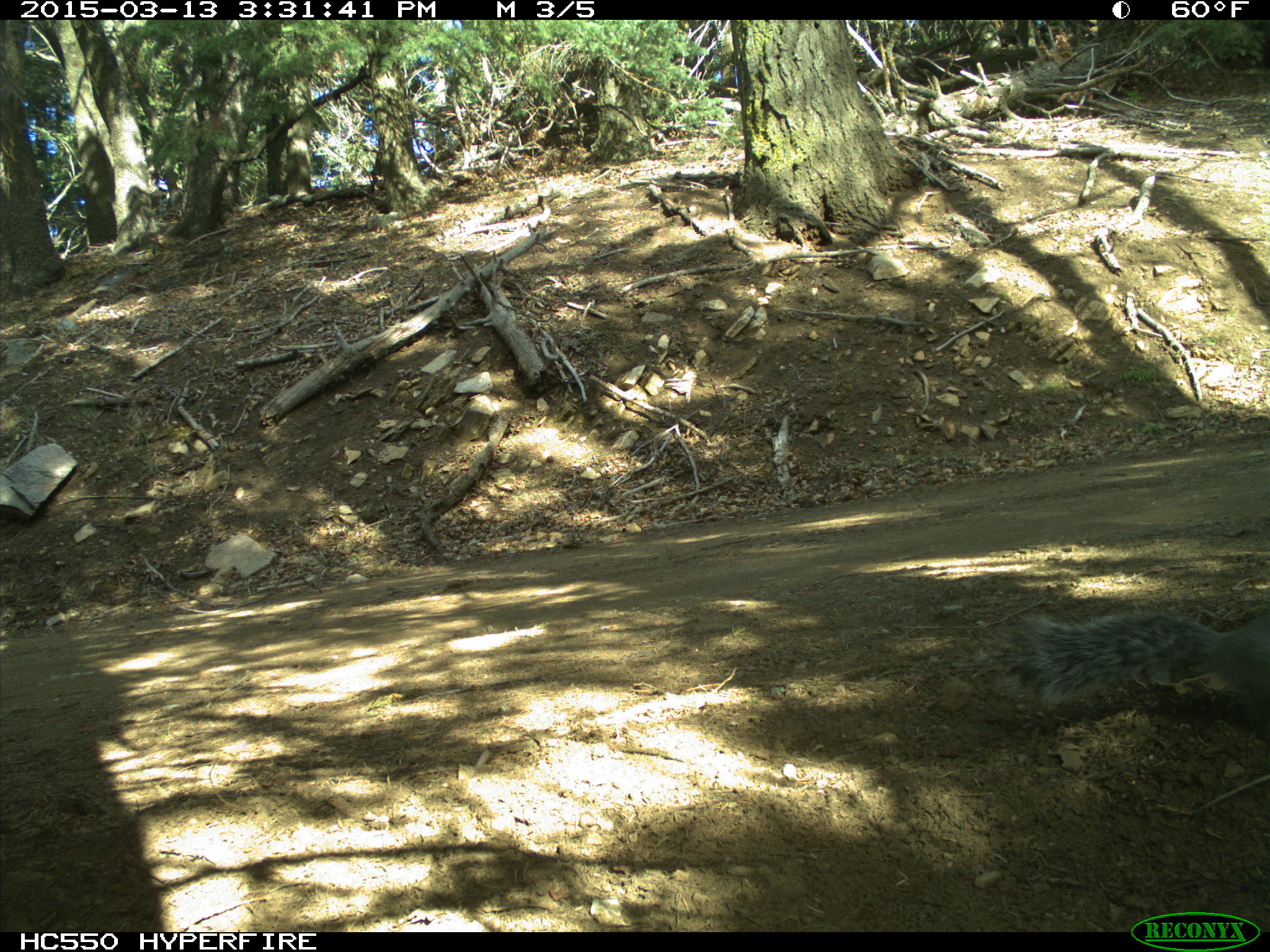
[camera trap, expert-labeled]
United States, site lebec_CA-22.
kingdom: Animalia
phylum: Chordata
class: Mammalia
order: Rodentia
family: Sciuridae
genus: Sciurus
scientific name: Sciurus carolinensis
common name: eastern gray squirrel